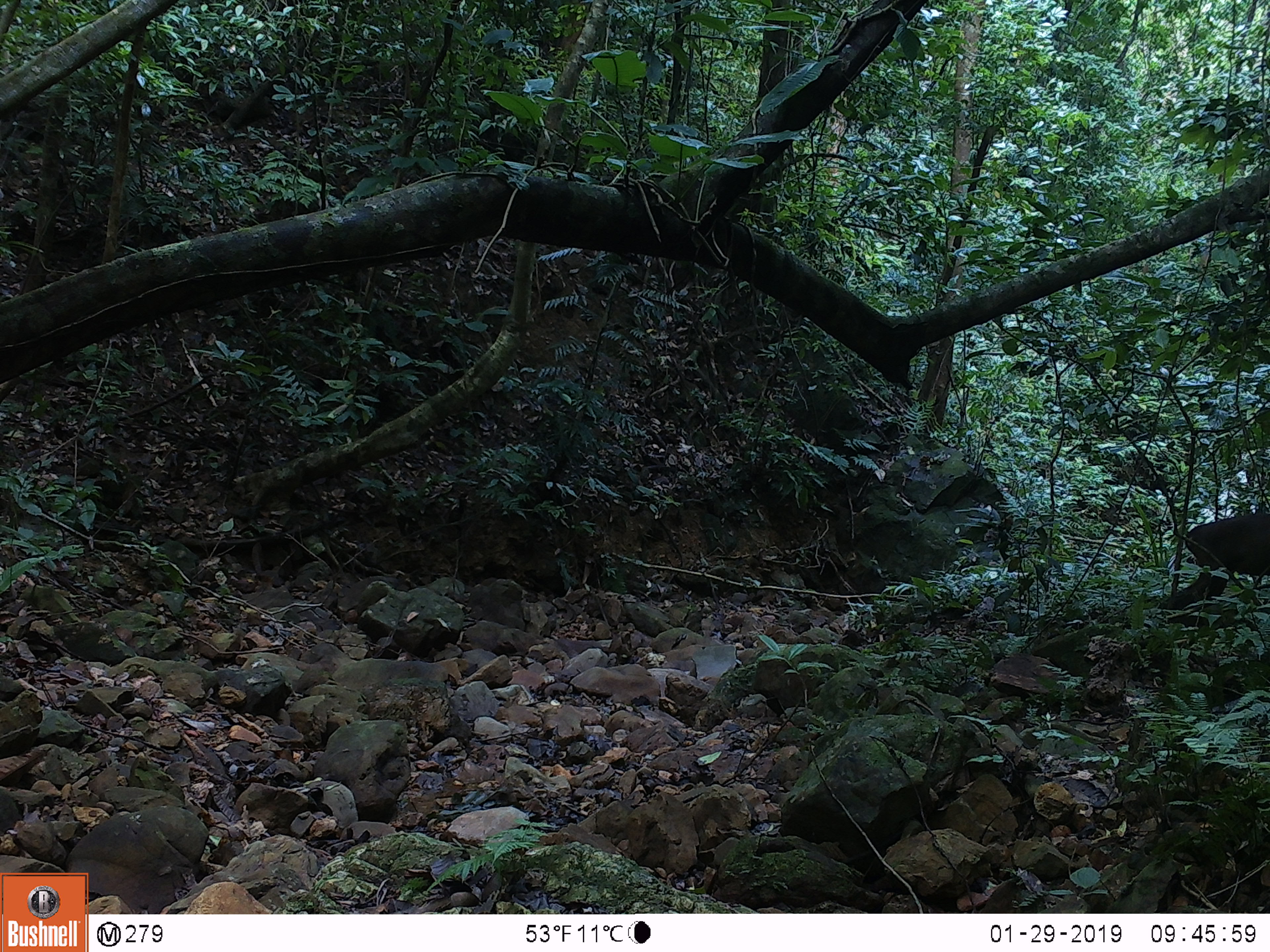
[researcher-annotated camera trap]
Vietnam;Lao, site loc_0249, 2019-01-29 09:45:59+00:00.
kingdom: Animalia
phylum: Chordata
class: Mammalia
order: Artiodactyla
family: Cervidae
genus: Muntiacus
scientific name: Muntiacus vuquangensis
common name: large-antlered muntjac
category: large antlered muntjac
Large antlered muntjac (large-antlered muntjac) (Muntiacus vuquangensis). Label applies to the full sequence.